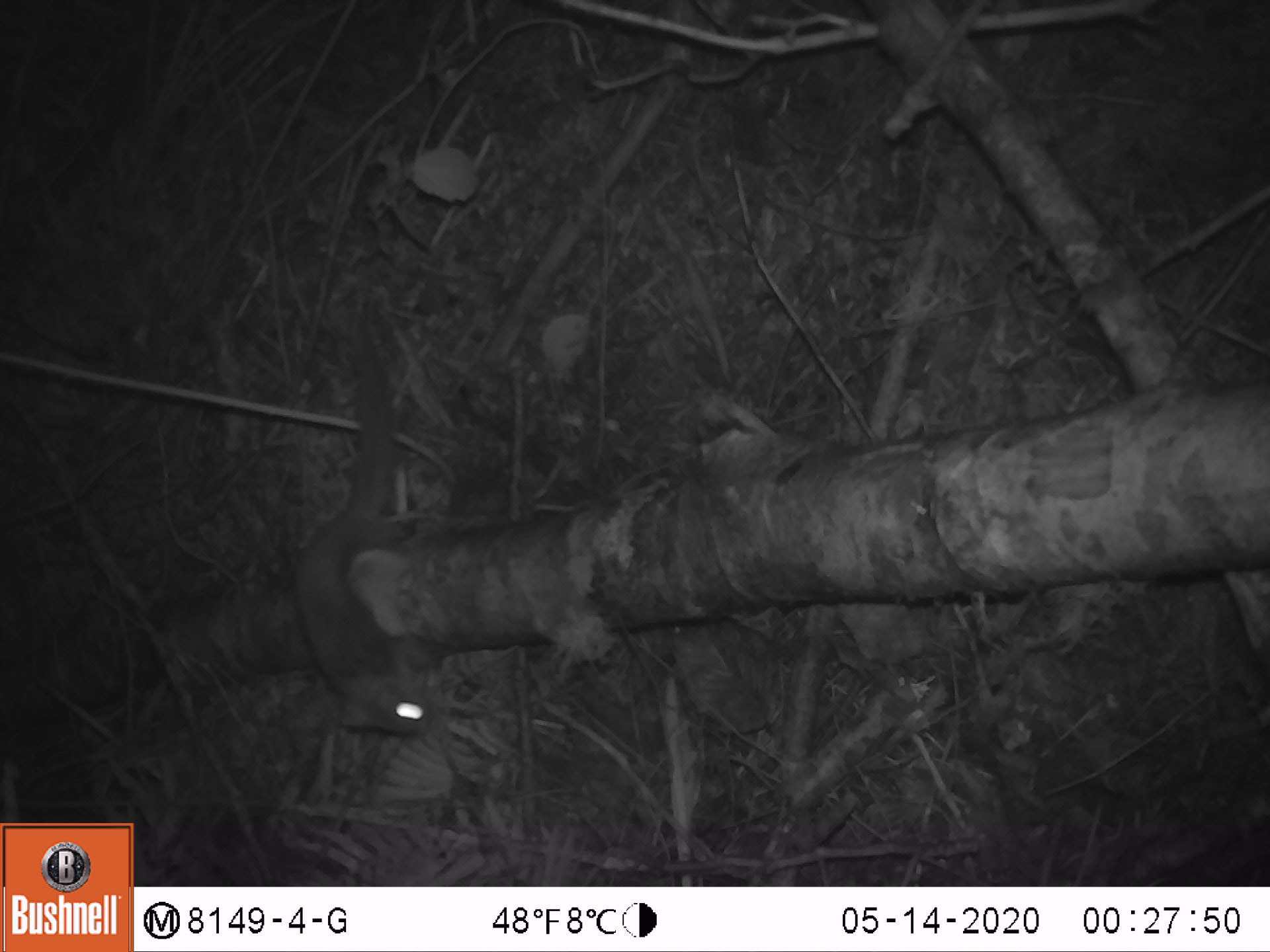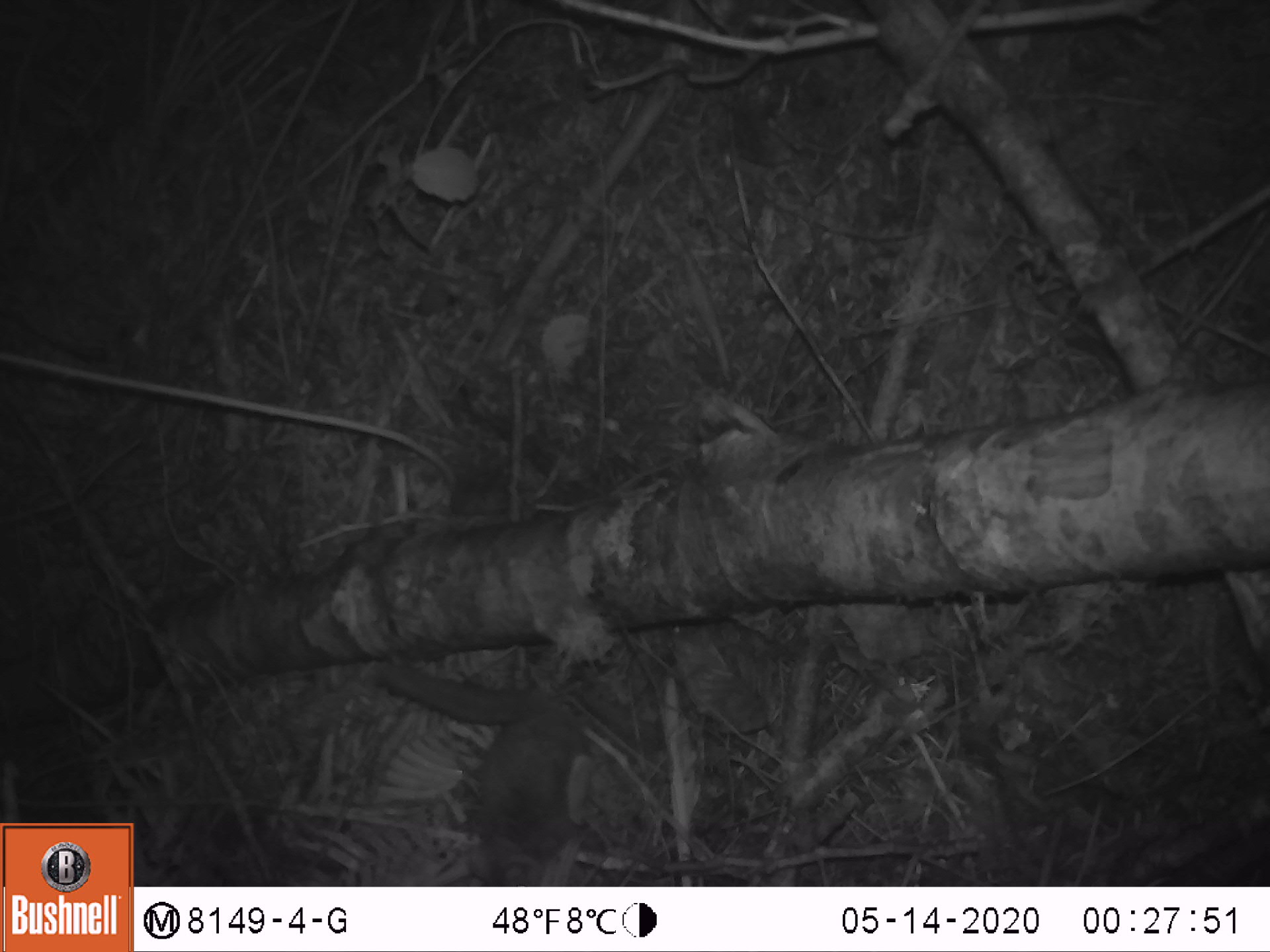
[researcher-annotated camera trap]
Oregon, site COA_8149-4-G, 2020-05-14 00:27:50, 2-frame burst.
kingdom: Animalia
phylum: Chordata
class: Mammalia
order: Rodentia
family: Sciuridae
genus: Glaucomys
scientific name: Glaucomys oregonensis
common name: humboldt's flying squirrel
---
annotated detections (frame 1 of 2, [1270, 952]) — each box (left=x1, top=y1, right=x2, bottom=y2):
humboldt's flying squirrel: (left=284, top=331, right=452, bottom=748)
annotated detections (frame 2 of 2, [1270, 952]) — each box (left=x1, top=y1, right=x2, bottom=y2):
humboldt's flying squirrel: (left=366, top=652, right=615, bottom=883)